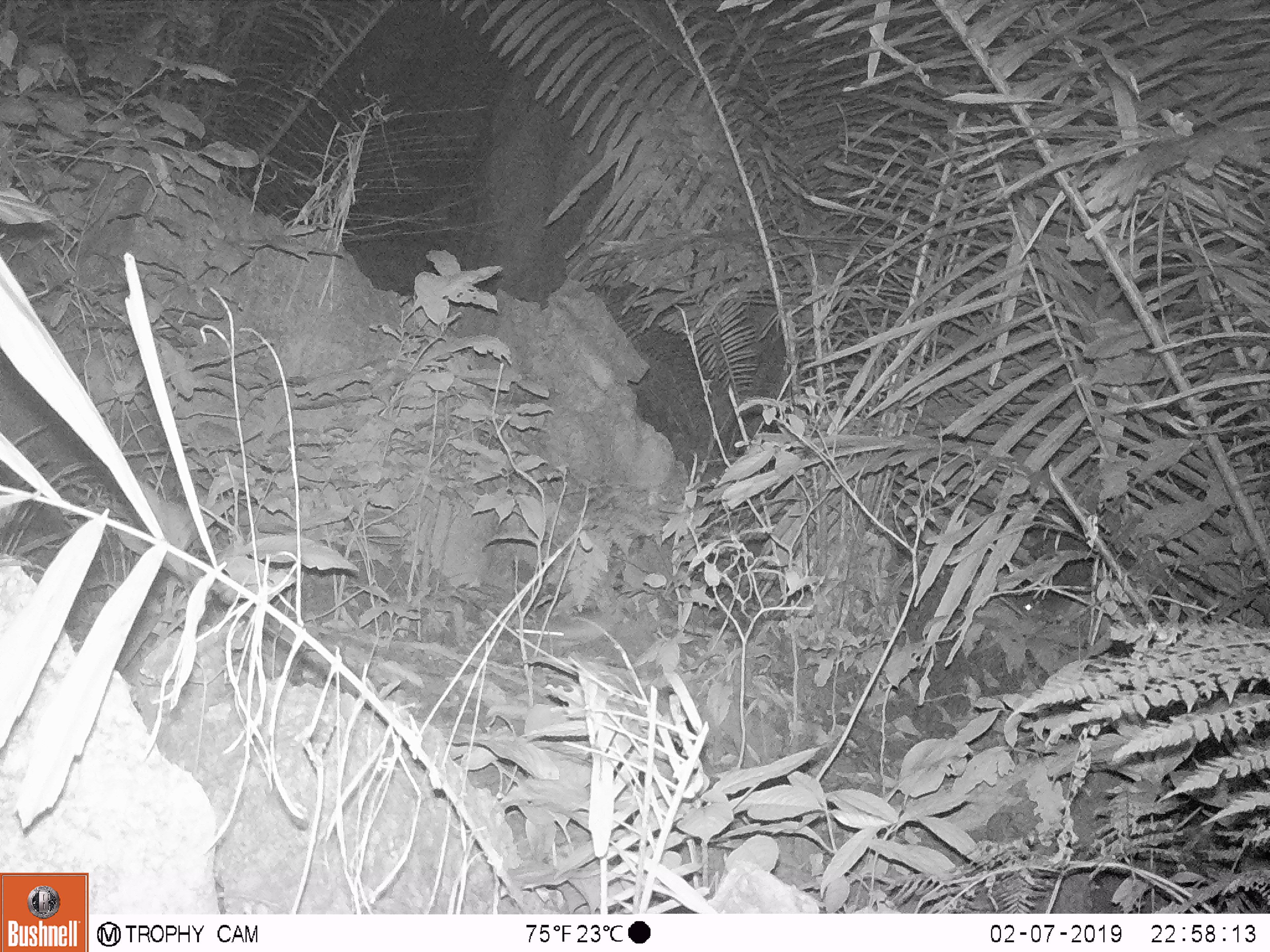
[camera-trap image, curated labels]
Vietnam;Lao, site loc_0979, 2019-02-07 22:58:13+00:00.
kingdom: Animalia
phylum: Chordata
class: Mammalia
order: Rodentia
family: Muridae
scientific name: Muridae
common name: old-world mice and rats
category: unidentified murid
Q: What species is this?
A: Unidentified murid (old-world mice and rats) (Muridae).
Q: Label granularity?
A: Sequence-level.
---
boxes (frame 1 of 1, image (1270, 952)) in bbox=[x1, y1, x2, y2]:
unidentified murid: bbox=[515, 606, 624, 656]